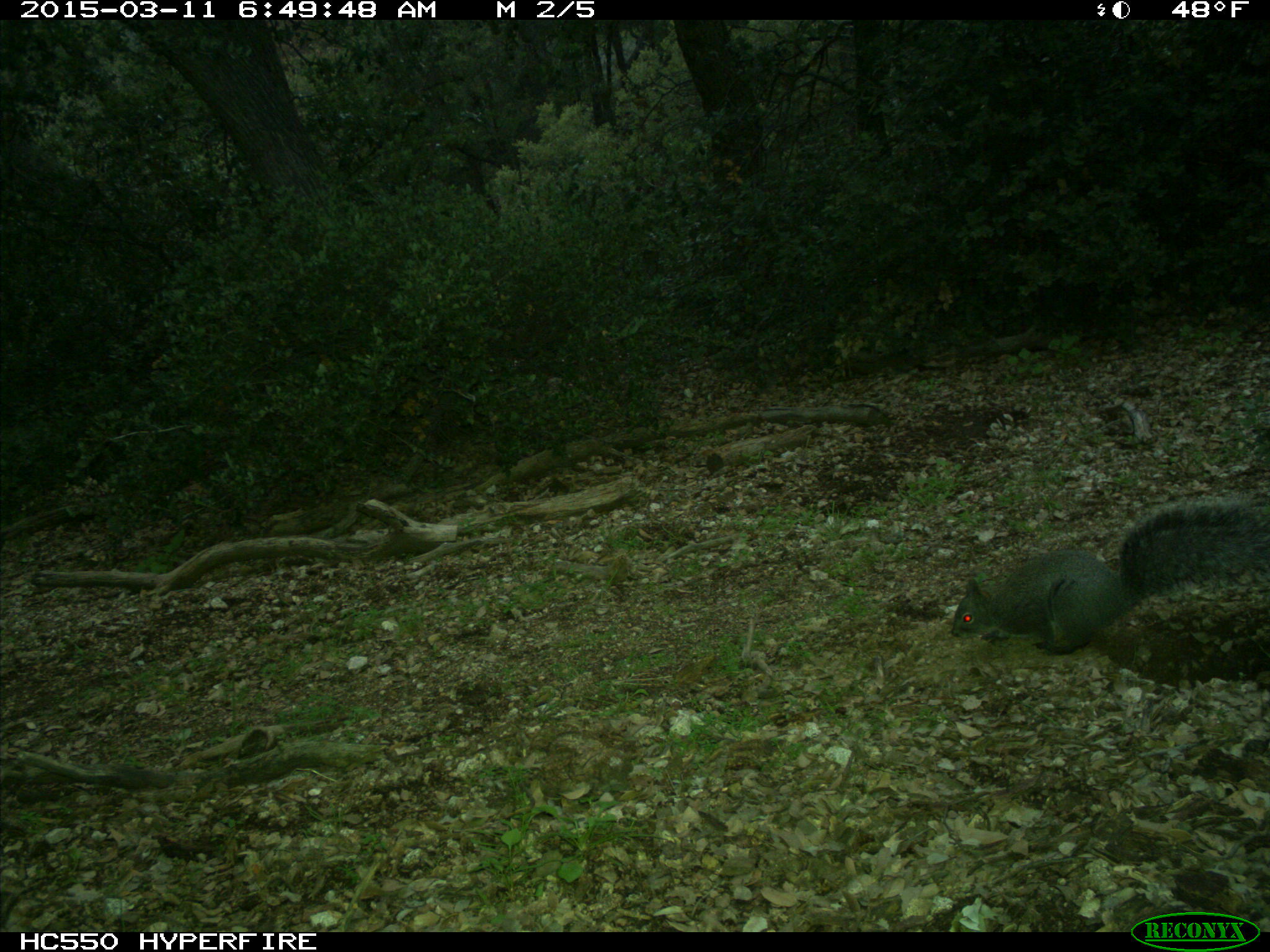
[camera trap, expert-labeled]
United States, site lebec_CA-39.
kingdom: Animalia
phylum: Chordata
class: Mammalia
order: Rodentia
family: Sciuridae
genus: Sciurus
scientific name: Sciurus carolinensis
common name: eastern gray squirrel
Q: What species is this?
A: Sciurus carolinensis (eastern gray squirrel).